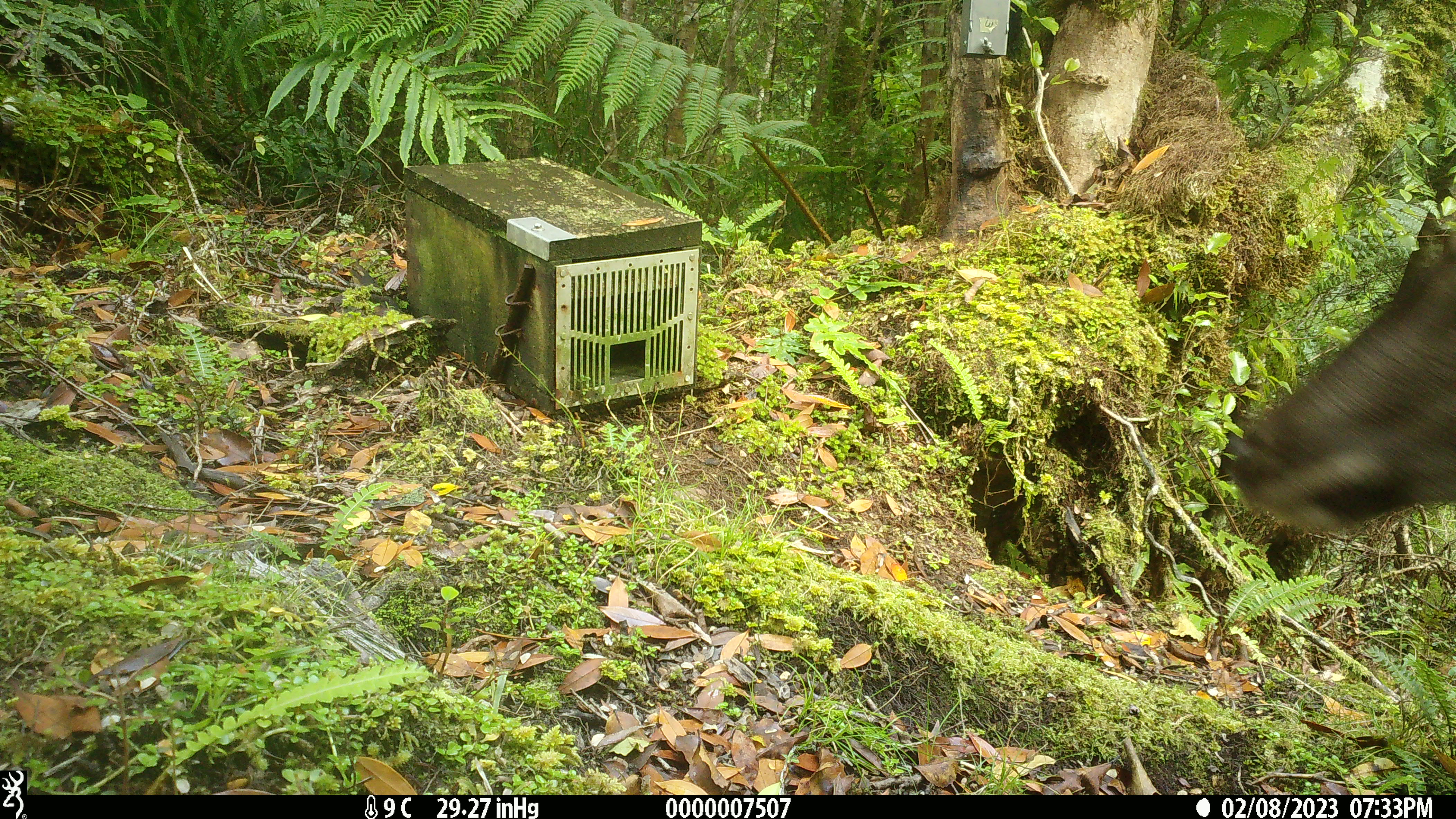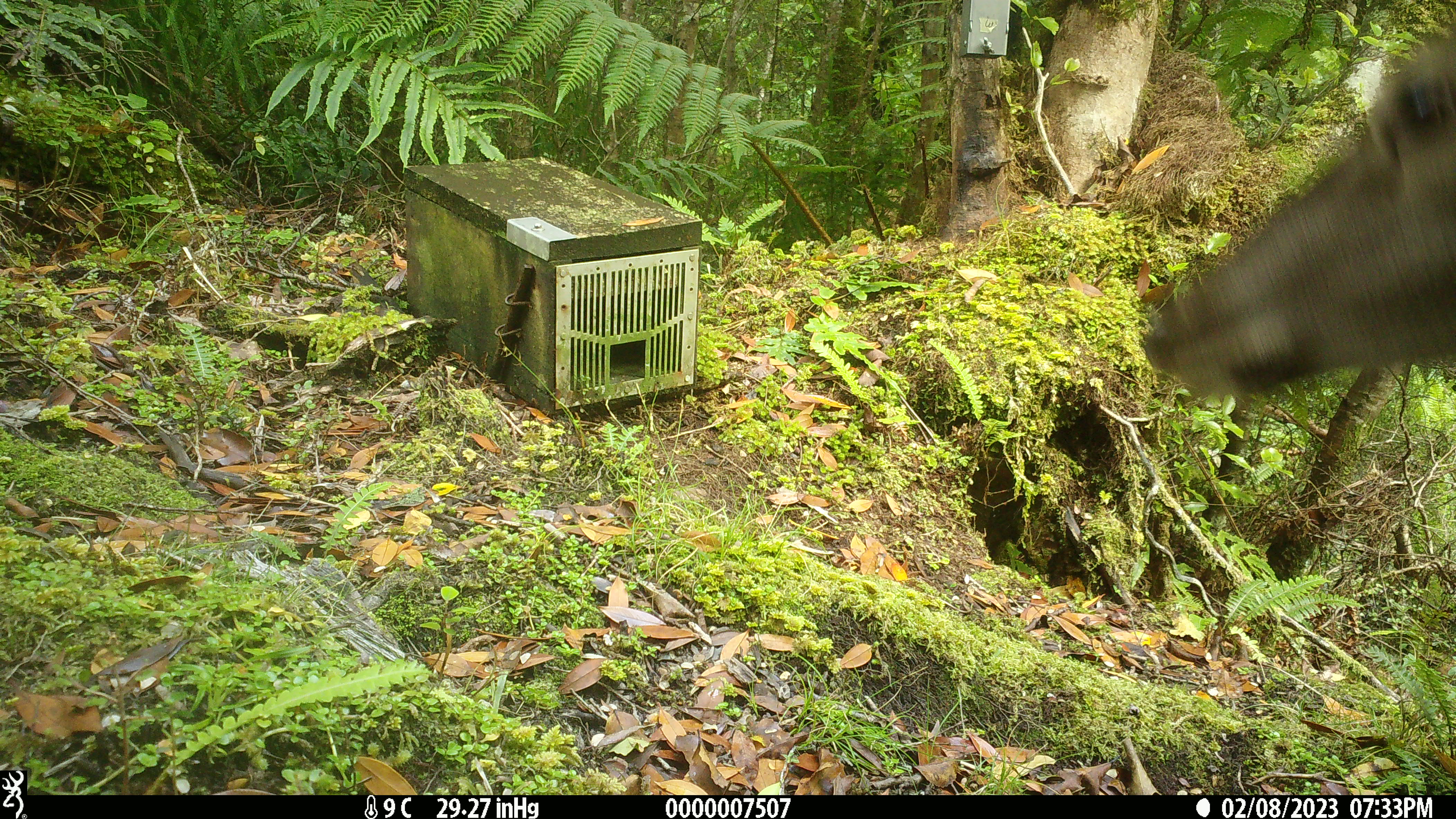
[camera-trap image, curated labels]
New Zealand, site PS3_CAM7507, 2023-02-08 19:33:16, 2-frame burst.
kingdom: Animalia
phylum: Chordata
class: Mammalia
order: Artiodactyla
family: Cervidae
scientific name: Cervidae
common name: deer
Deer (Cervidae).